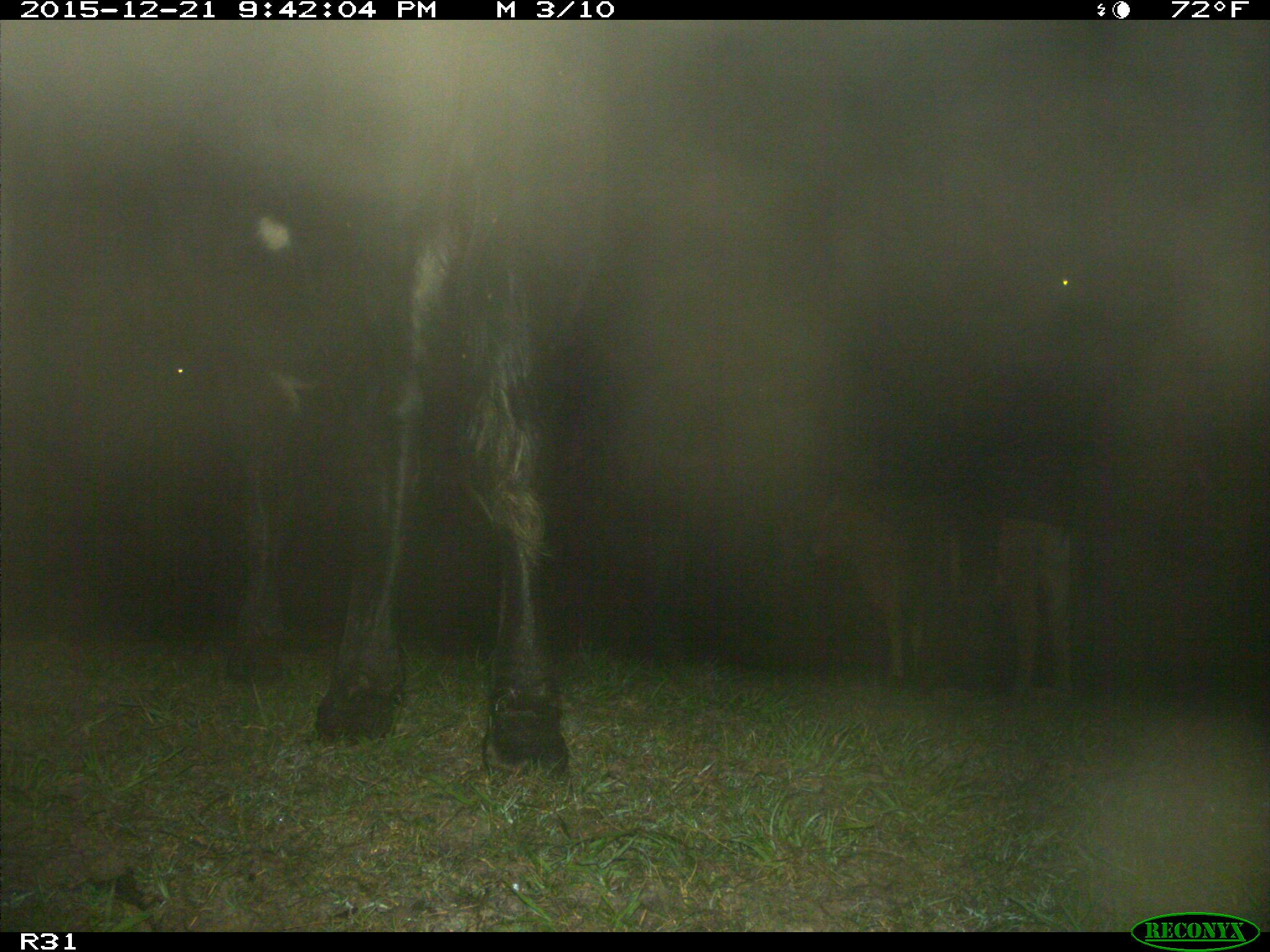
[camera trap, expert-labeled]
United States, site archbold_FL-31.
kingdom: Animalia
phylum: Chordata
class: Mammalia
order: Artiodactyla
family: Bovidae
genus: Bos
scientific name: Bos taurus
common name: domestic cow